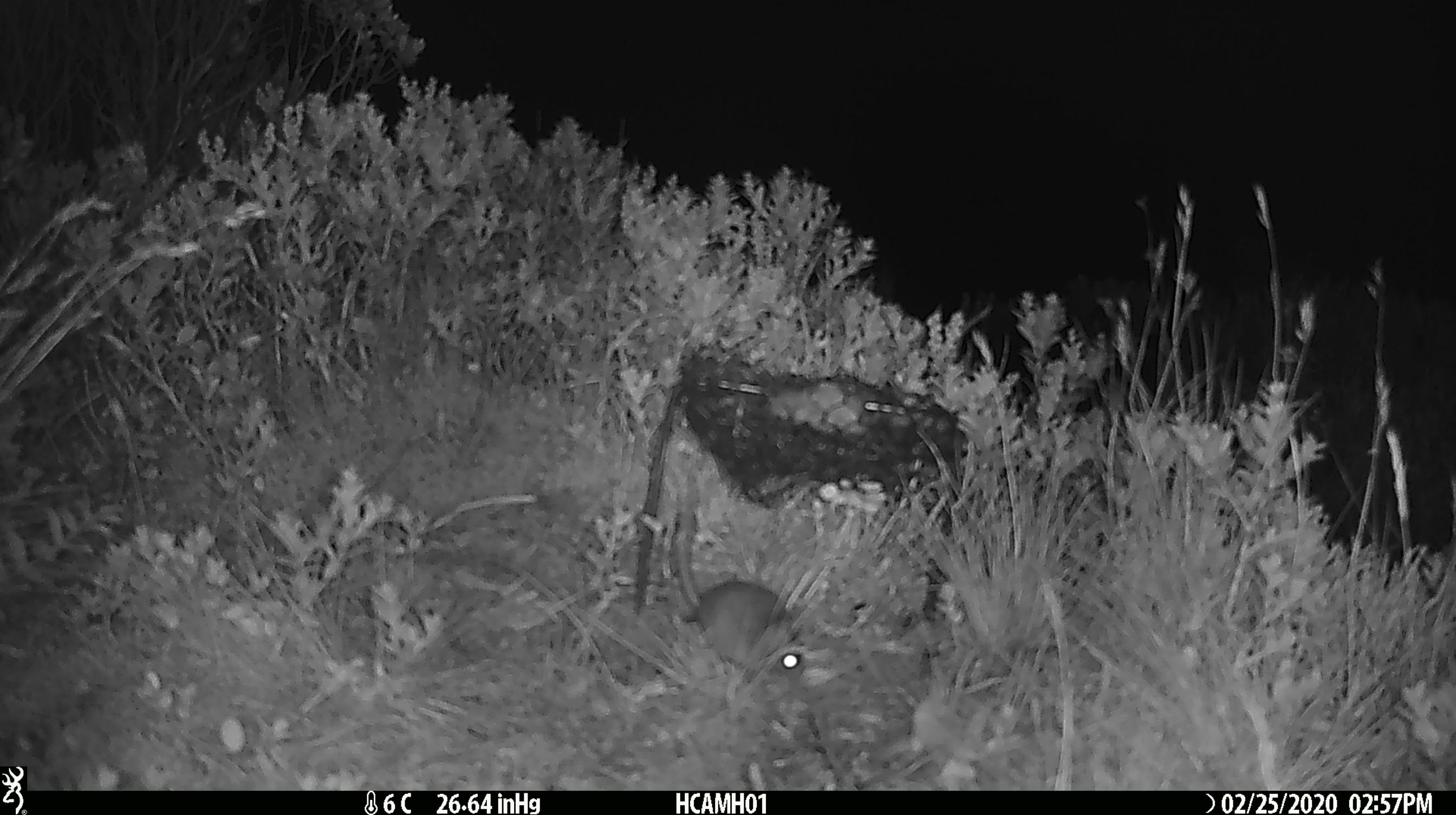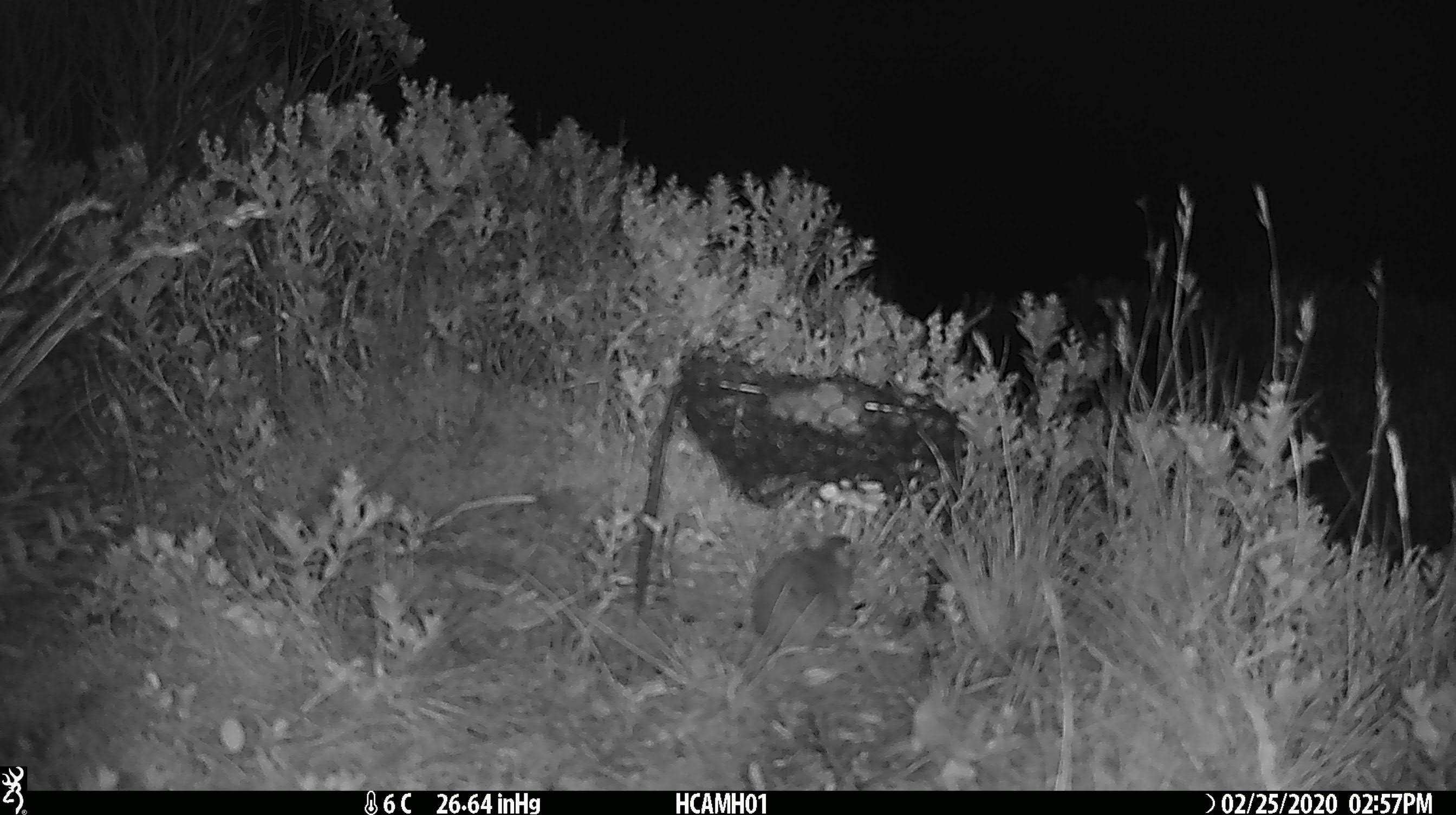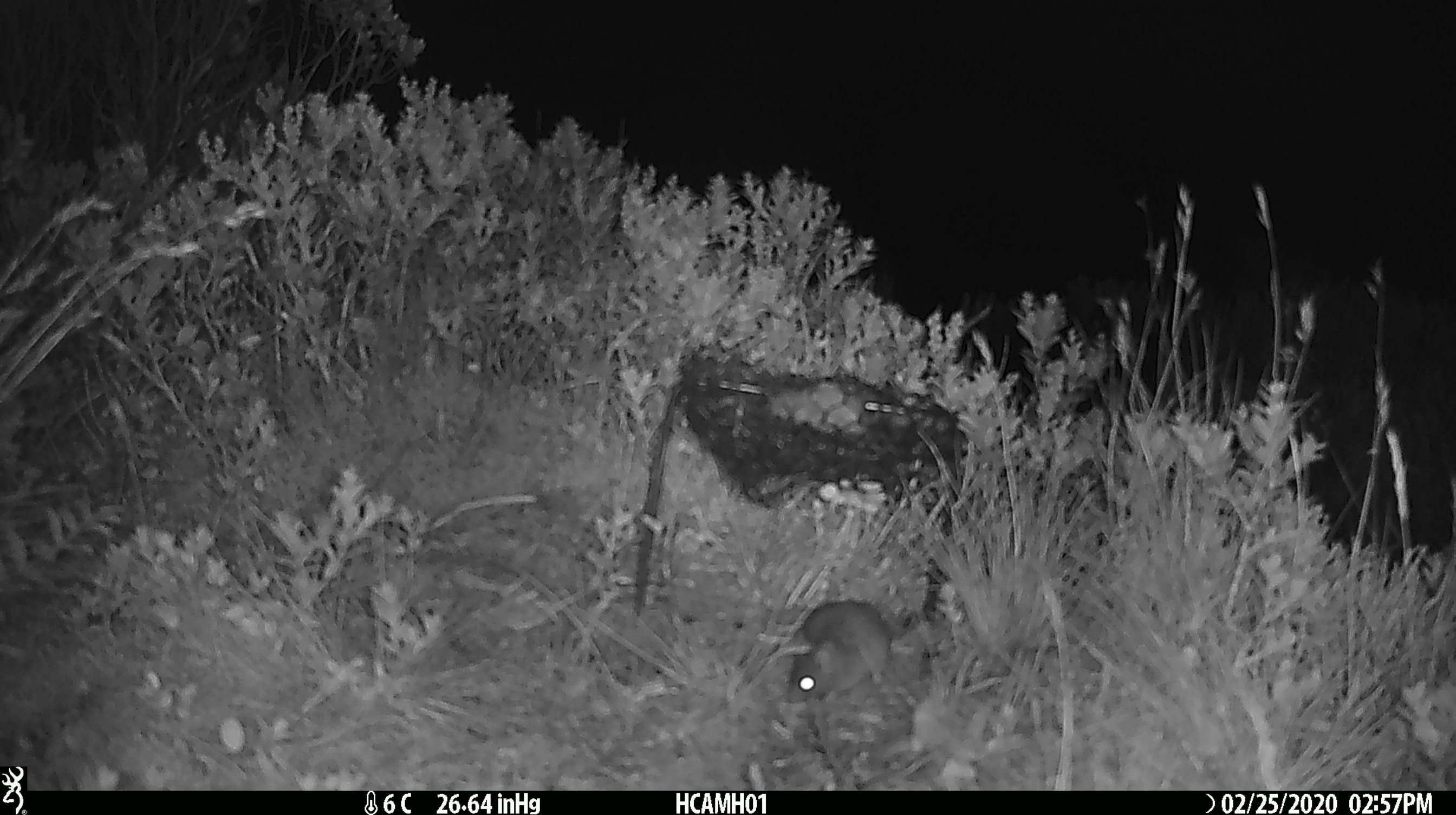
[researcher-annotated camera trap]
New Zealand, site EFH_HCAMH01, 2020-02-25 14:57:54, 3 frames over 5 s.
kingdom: Animalia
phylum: Chordata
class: Mammalia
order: Rodentia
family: Muridae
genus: Mus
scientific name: Mus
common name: mouse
Mouse (Mus).